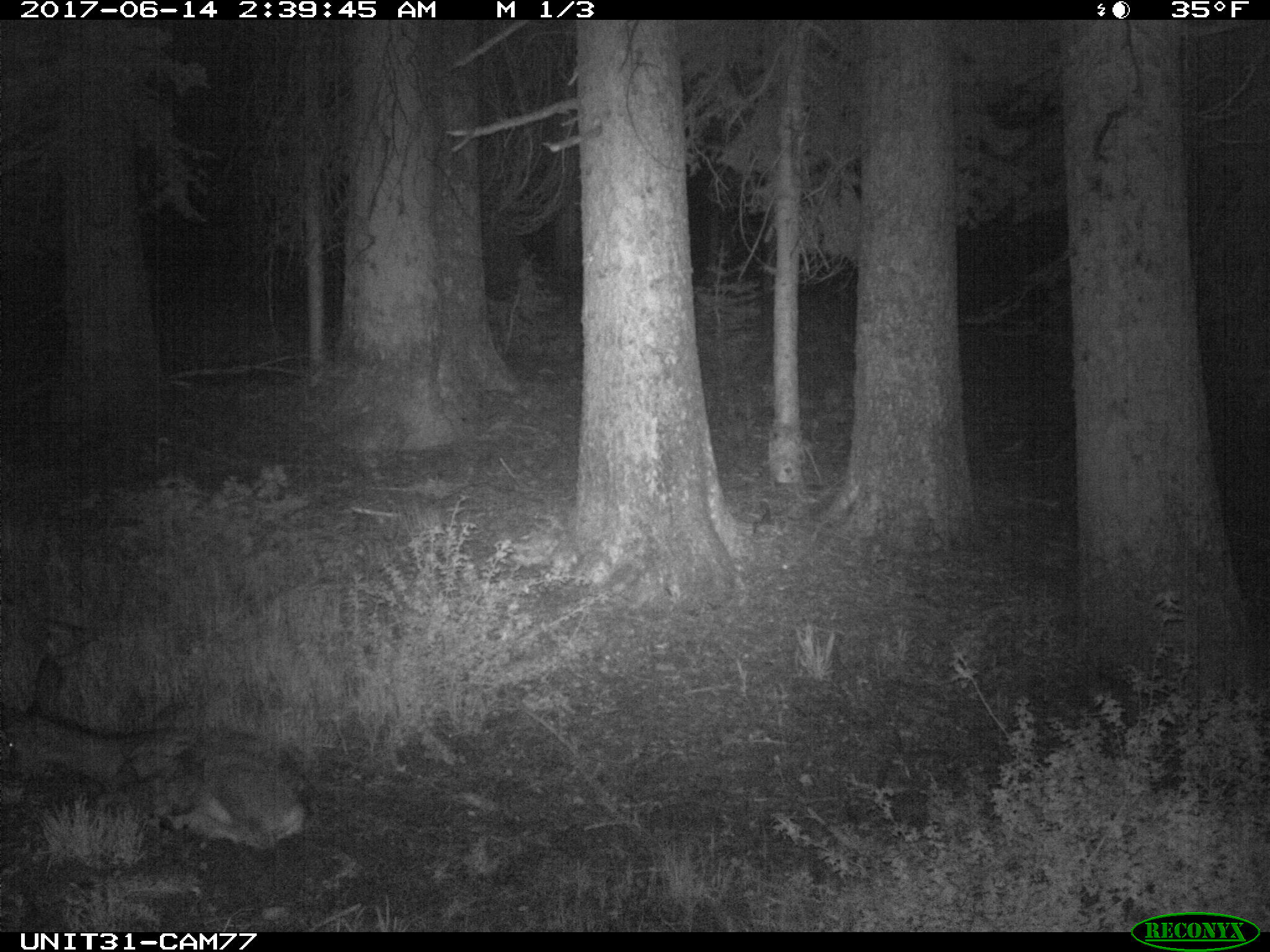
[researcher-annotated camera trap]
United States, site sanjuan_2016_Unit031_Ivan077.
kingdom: Animalia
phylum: Chordata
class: Mammalia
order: Artiodactyla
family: Cervidae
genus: Odocoileus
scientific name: Odocoileus hemionus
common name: mule deer